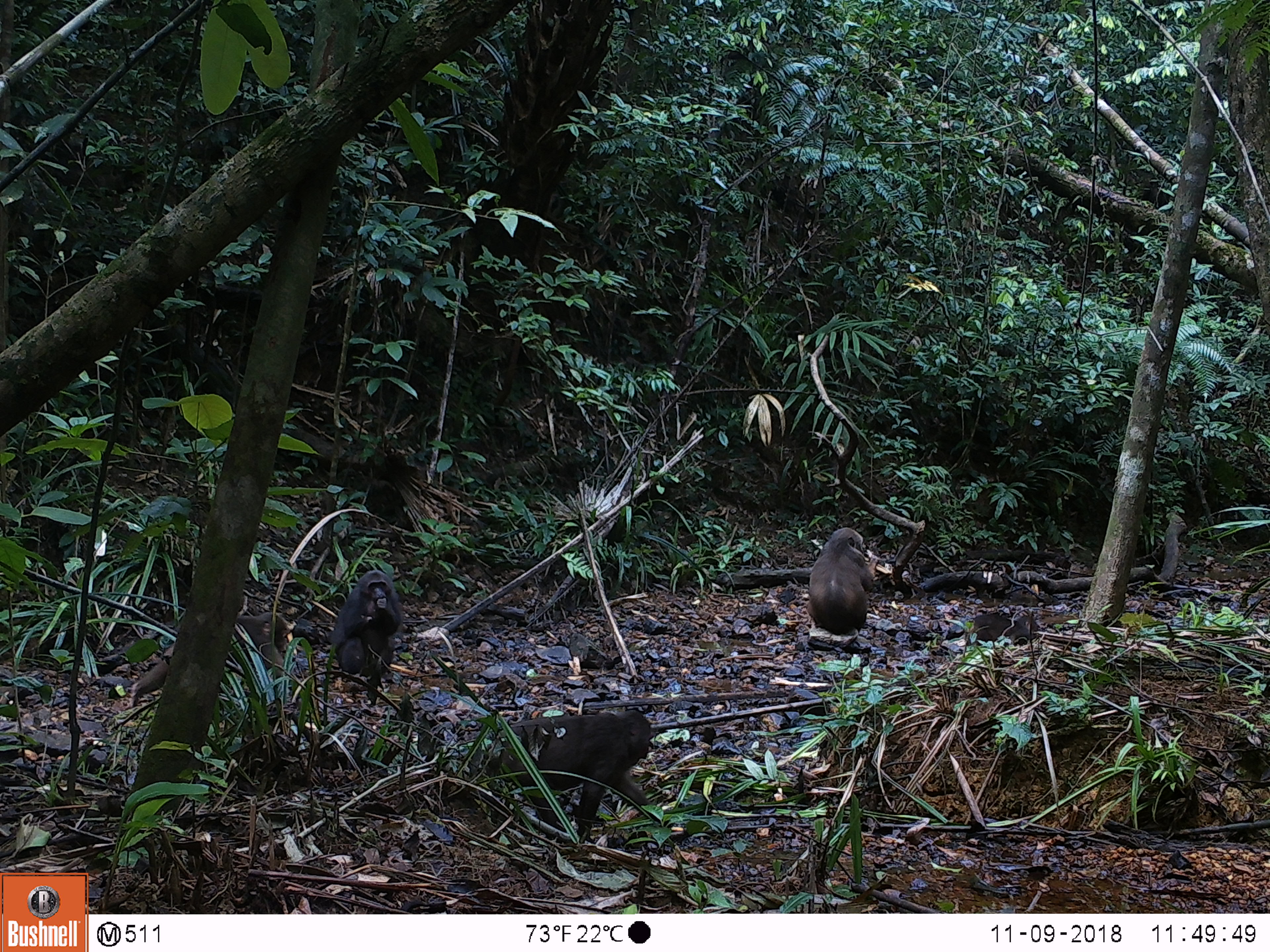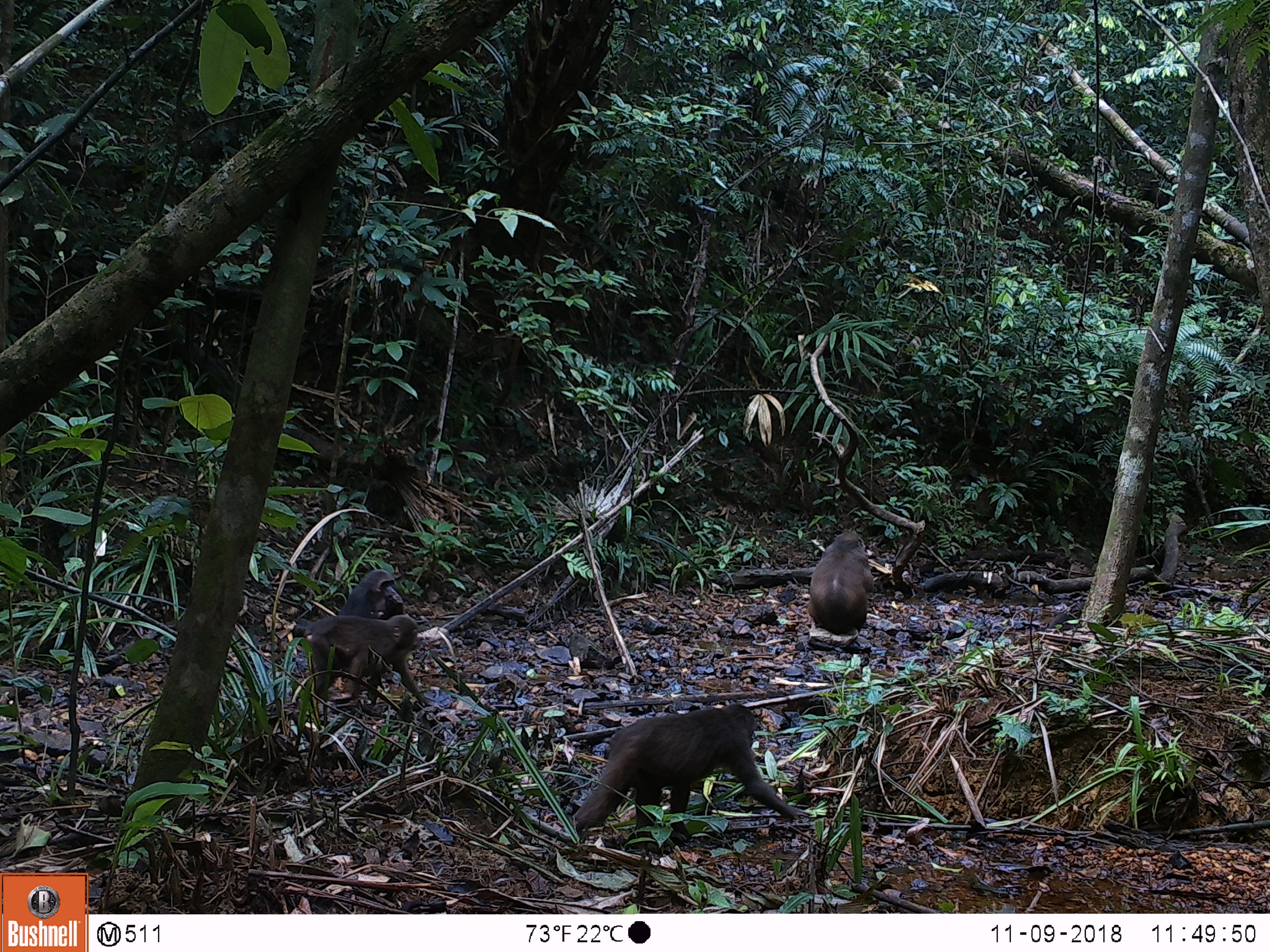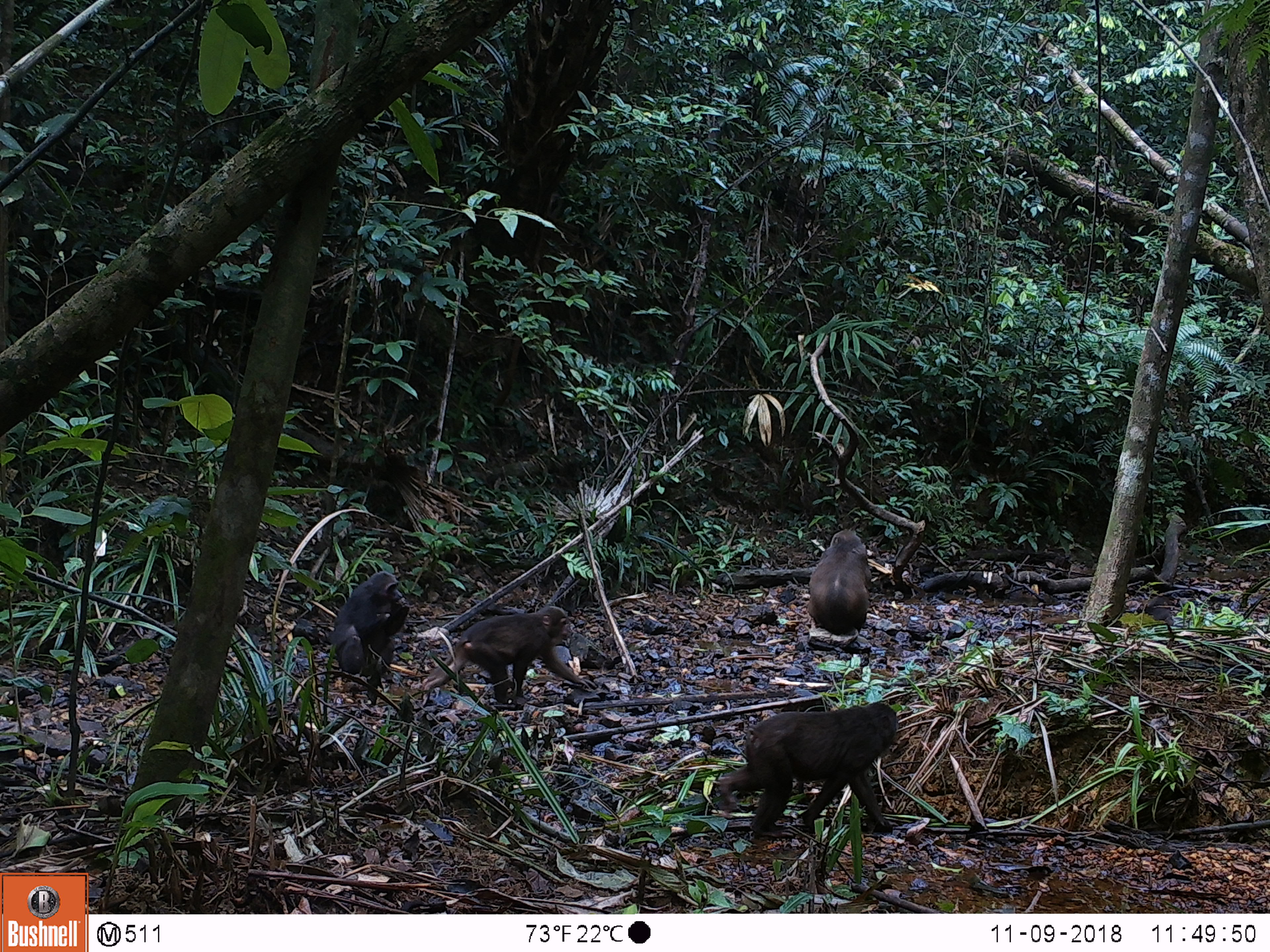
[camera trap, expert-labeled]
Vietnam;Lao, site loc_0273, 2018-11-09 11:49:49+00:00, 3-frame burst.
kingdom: Animalia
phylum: Chordata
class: Mammalia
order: Primates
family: Cercopithecidae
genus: Macaca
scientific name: Macaca arctoides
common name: stump-tailed macaque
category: stump tailed macaque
Stump tailed macaque (stump-tailed macaque) (Macaca arctoides). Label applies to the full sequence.